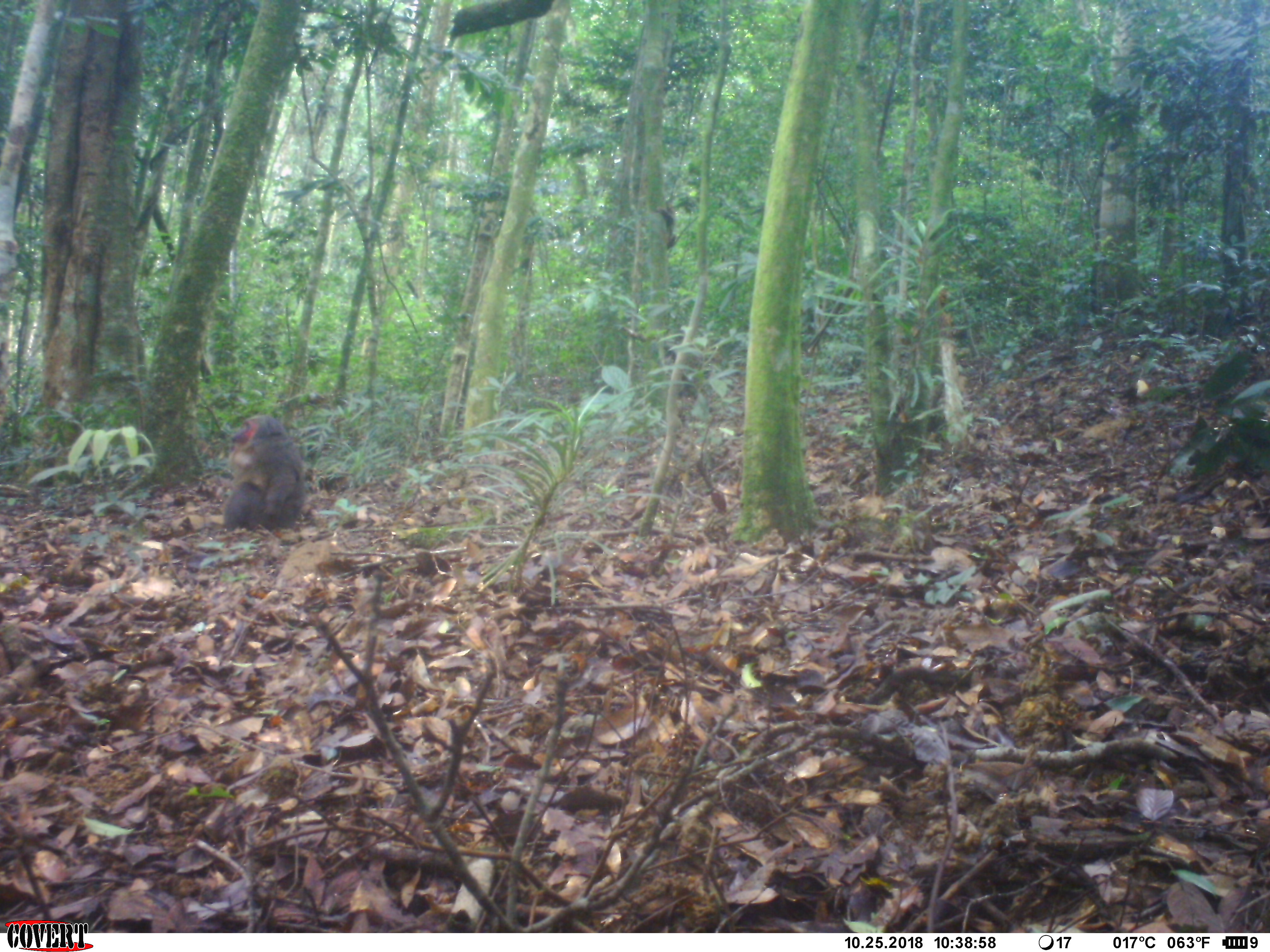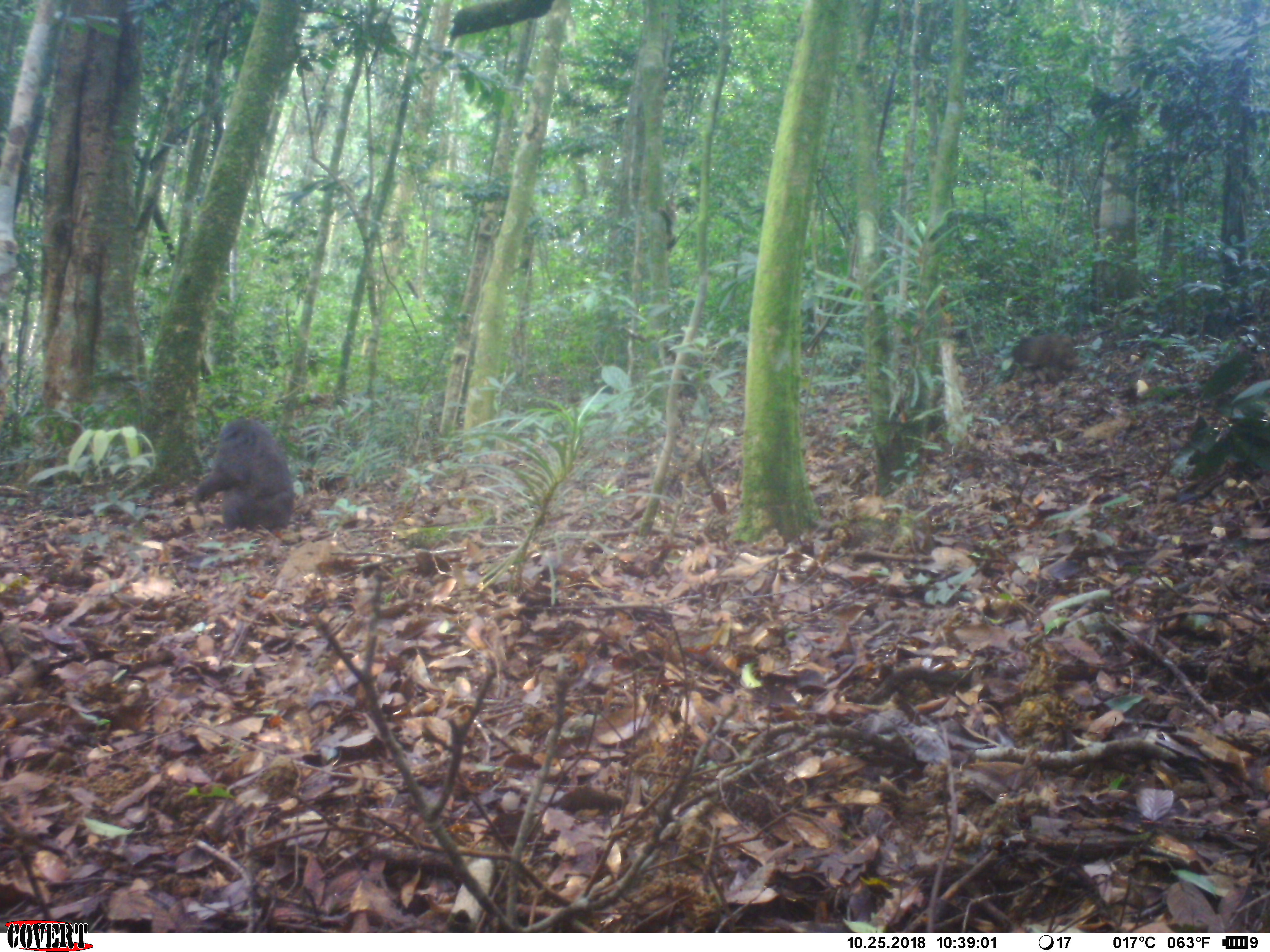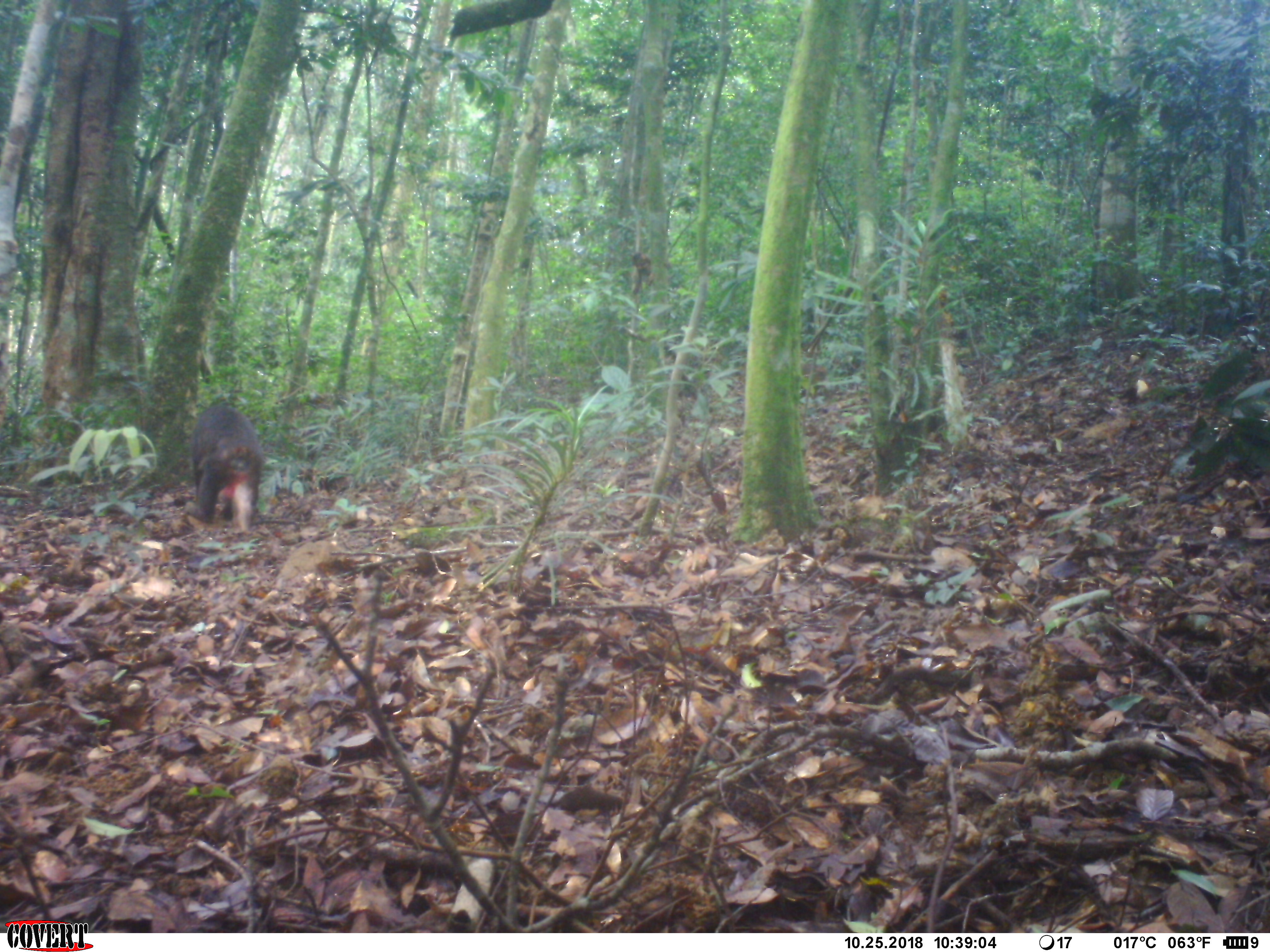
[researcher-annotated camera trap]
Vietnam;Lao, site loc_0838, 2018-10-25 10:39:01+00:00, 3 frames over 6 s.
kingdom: Animalia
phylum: Chordata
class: Mammalia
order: Primates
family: Cercopithecidae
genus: Macaca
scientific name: Macaca arctoides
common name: stump-tailed macaque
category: stump tailed macaque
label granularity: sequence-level